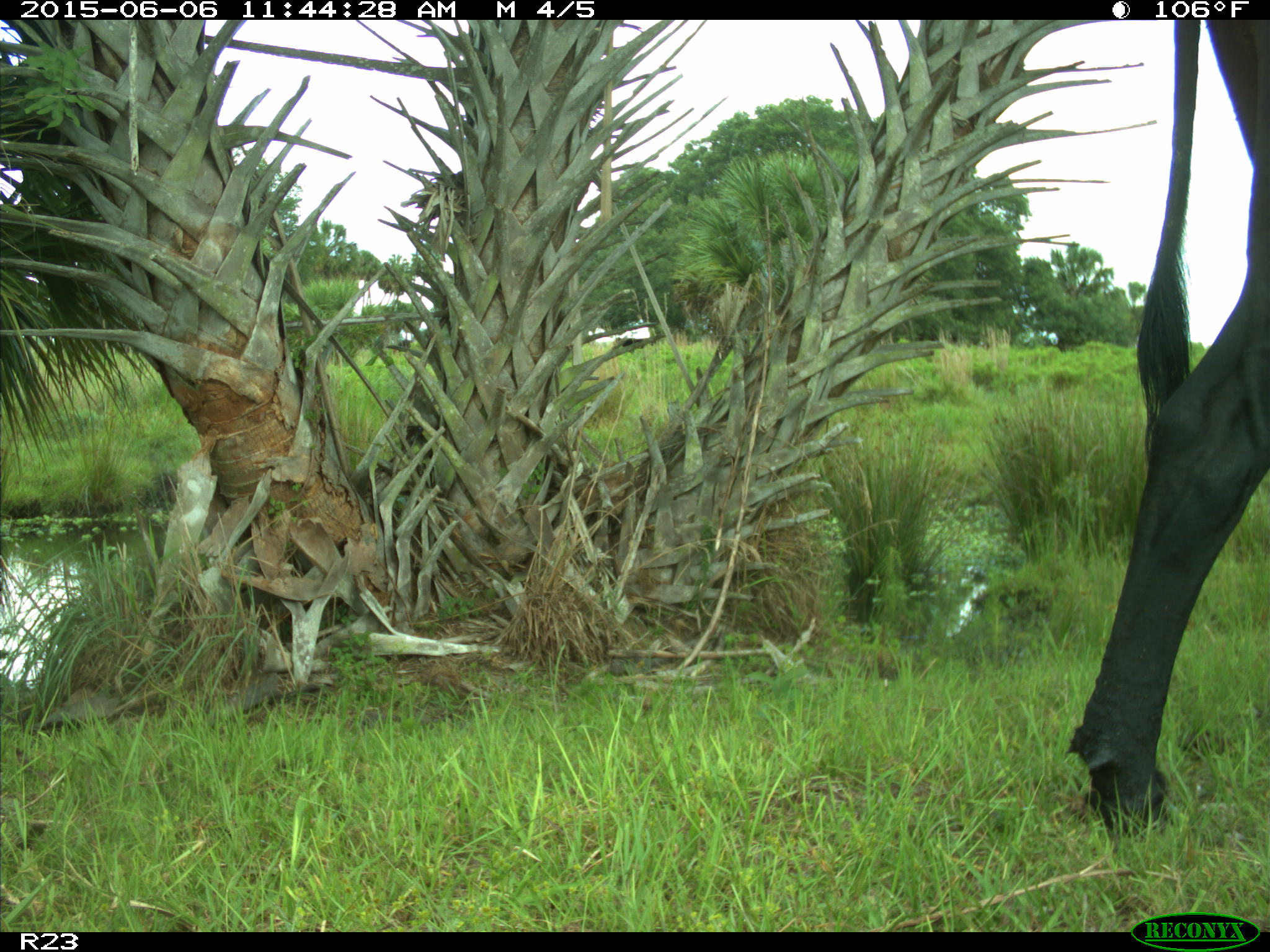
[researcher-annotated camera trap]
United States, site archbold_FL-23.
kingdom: Animalia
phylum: Chordata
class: Mammalia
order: Artiodactyla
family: Bovidae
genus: Bos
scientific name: Bos taurus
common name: domestic cow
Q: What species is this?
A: Bos taurus (domestic cow).